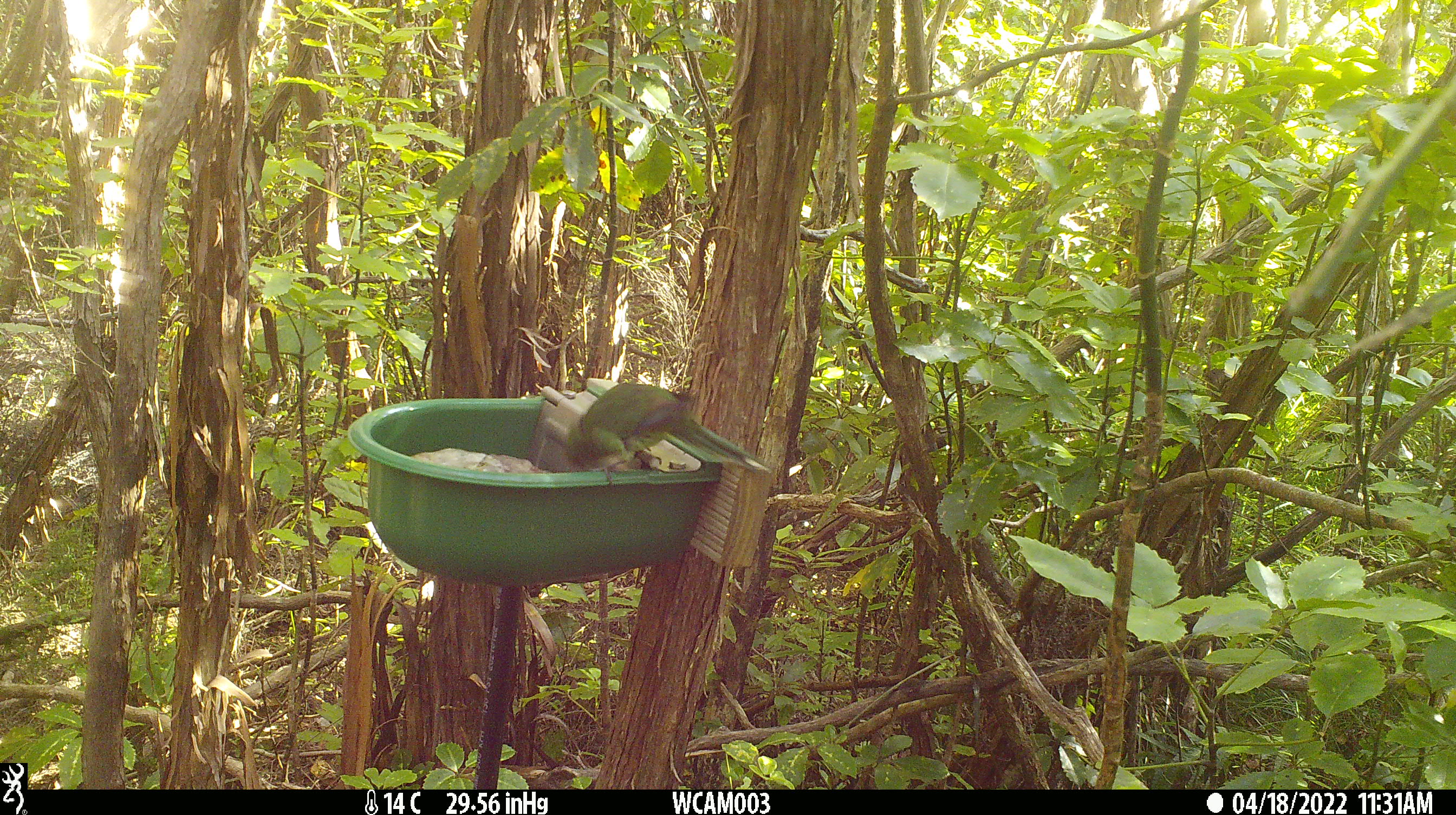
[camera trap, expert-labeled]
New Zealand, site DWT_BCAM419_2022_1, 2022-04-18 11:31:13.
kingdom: Animalia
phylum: Chordata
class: Aves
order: Psittaciformes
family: Psittaculidae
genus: Cyanoramphus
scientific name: Cyanoramphus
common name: parakeet